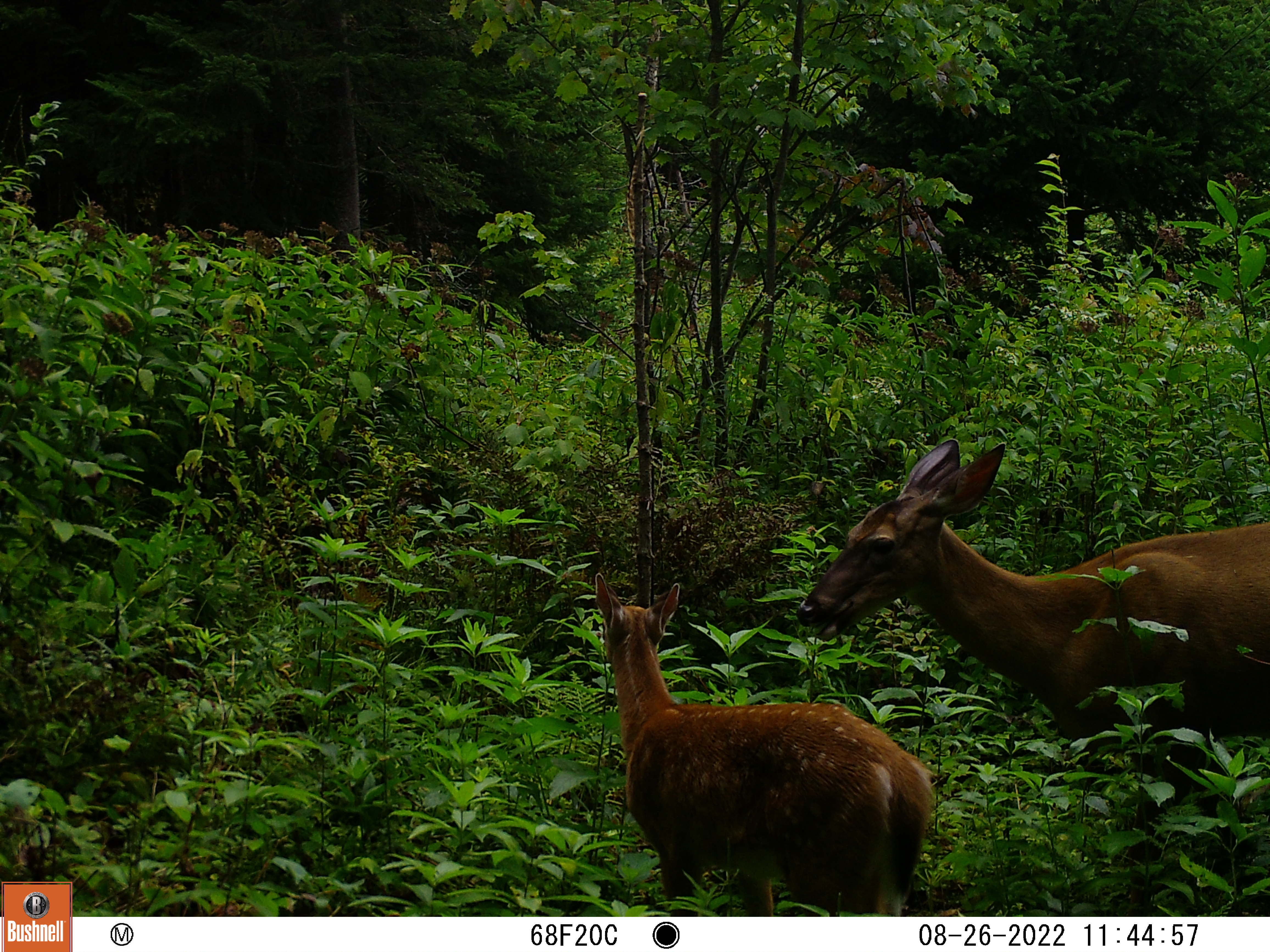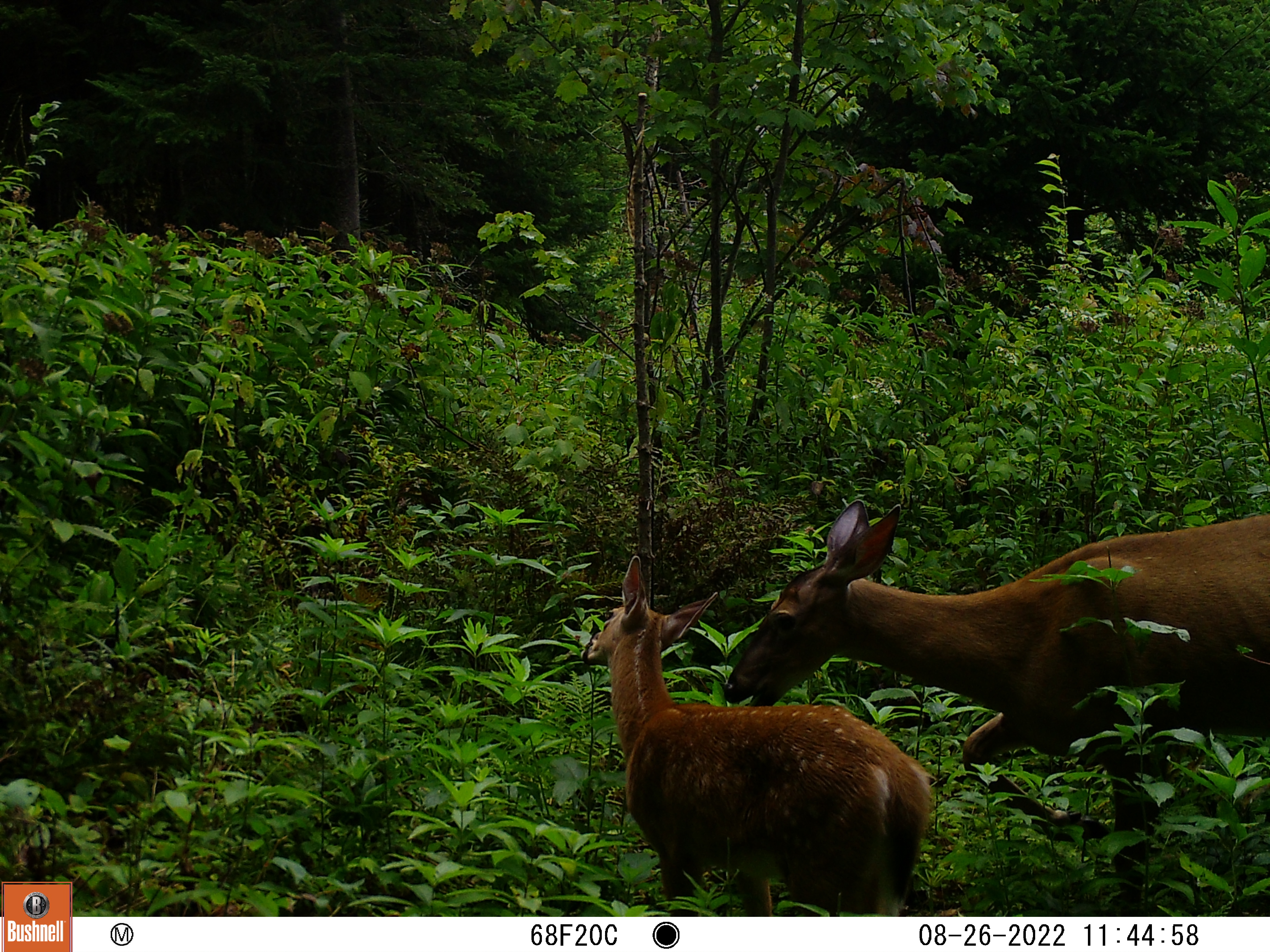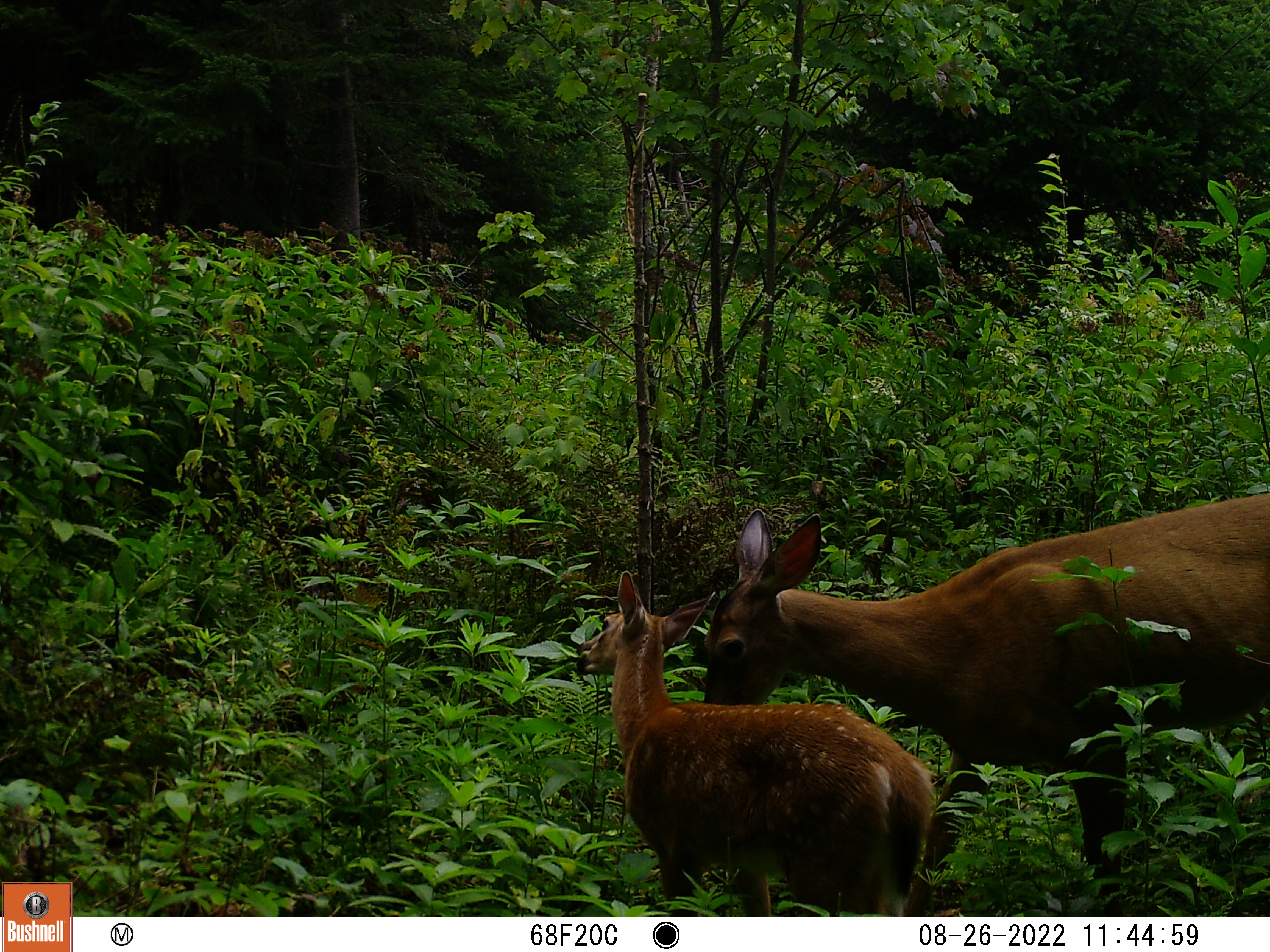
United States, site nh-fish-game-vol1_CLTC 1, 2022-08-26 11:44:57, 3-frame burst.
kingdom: Animalia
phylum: Chordata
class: Mammalia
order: Artiodactyla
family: Cervidae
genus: Odocoileus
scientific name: Odocoileus virginianus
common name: white-tailed deer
White-tailed deer (Odocoileus virginianus).